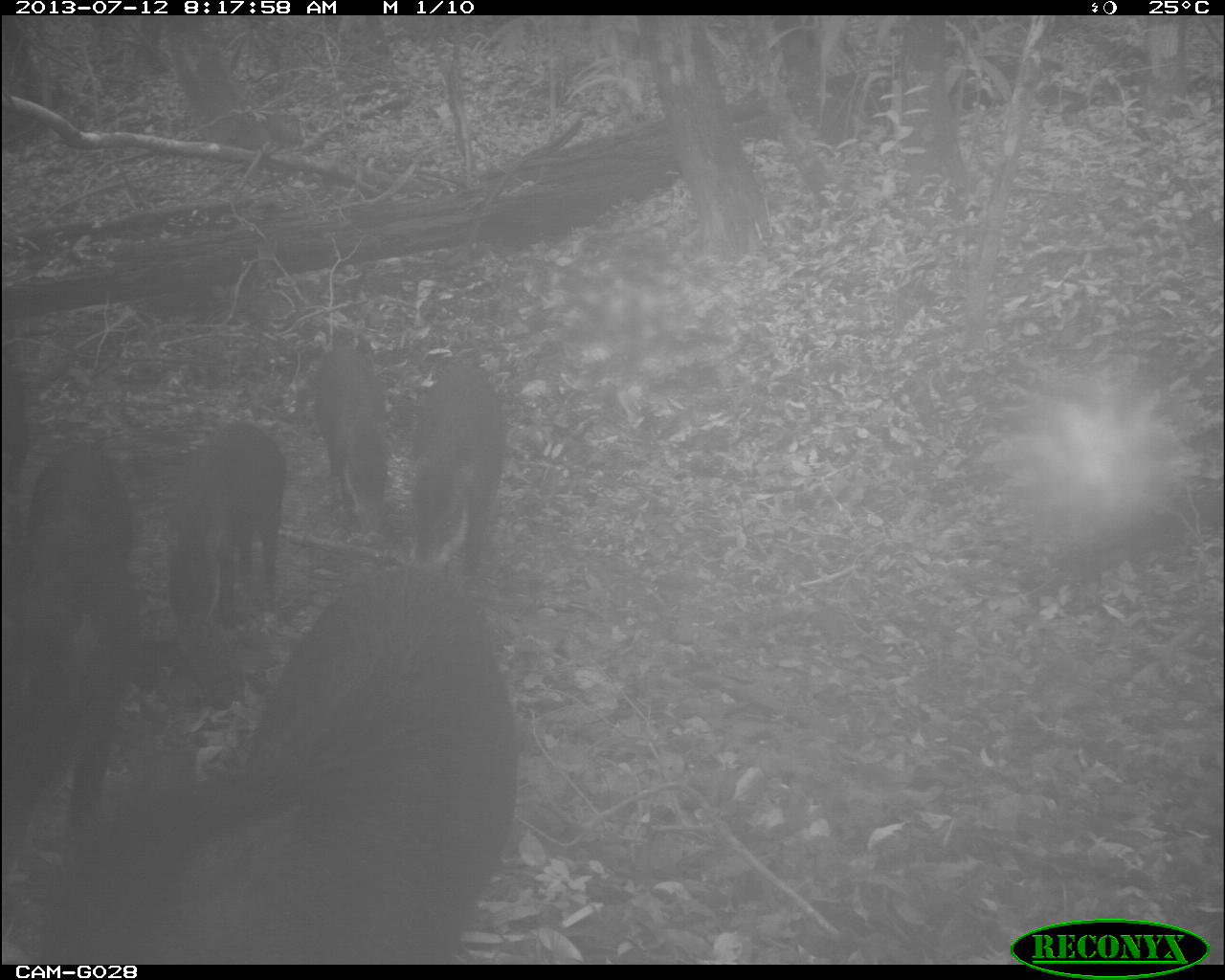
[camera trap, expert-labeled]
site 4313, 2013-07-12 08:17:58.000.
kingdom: Animalia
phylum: Chordata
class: Mammalia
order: Artiodactyla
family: Tayassuidae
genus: Tayassu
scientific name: Tayassu pecari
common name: white-lipped peccary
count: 25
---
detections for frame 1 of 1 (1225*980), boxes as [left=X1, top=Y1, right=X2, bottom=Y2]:
tayassu pecari: [left=43, top=562, right=523, bottom=952]; [left=143, top=421, right=295, bottom=697]; [left=3, top=566, right=122, bottom=853]; [left=20, top=446, right=138, bottom=655]; [left=404, top=364, right=508, bottom=565]; [left=308, top=346, right=391, bottom=534]; [left=0, top=360, right=45, bottom=558]